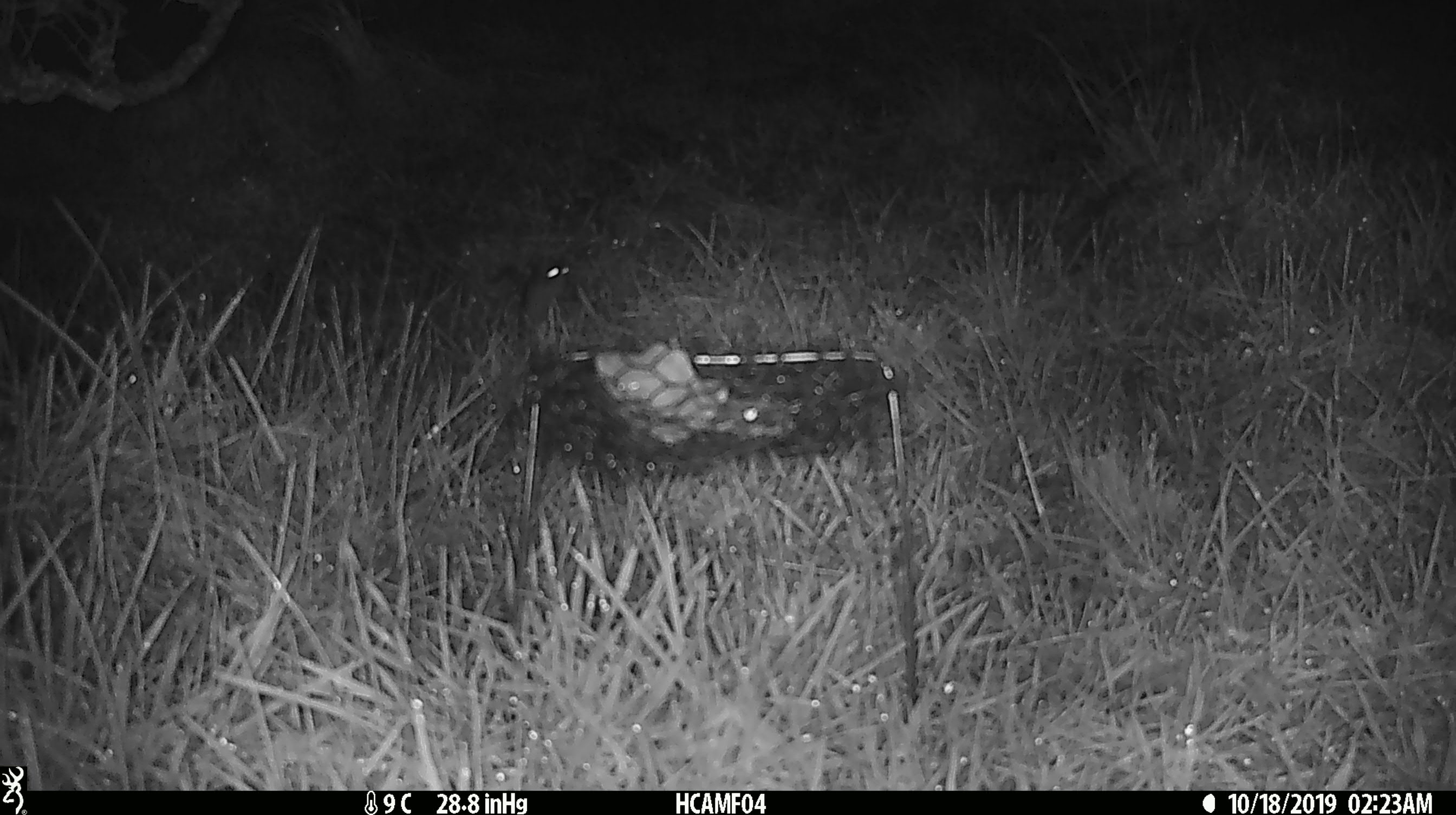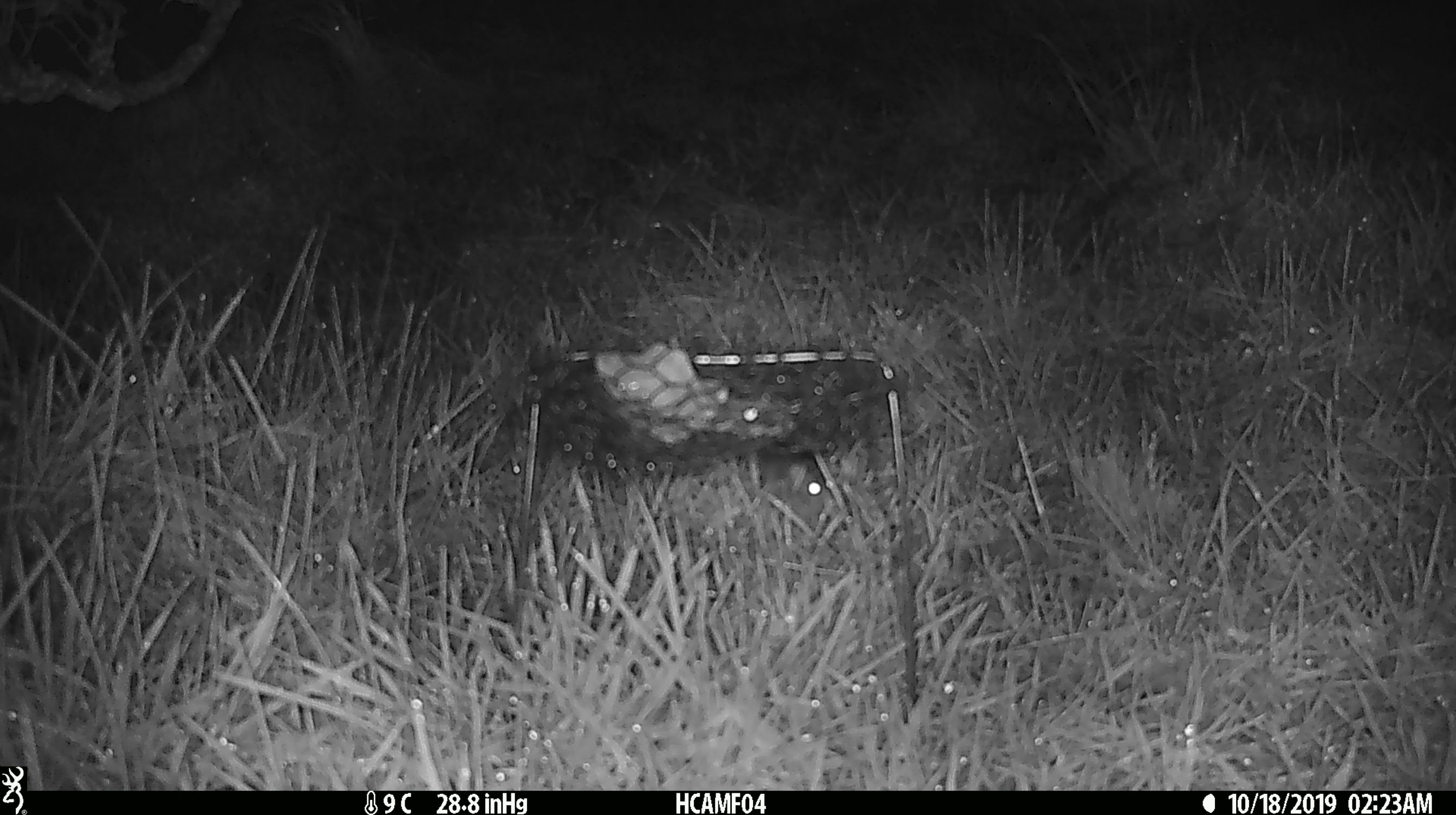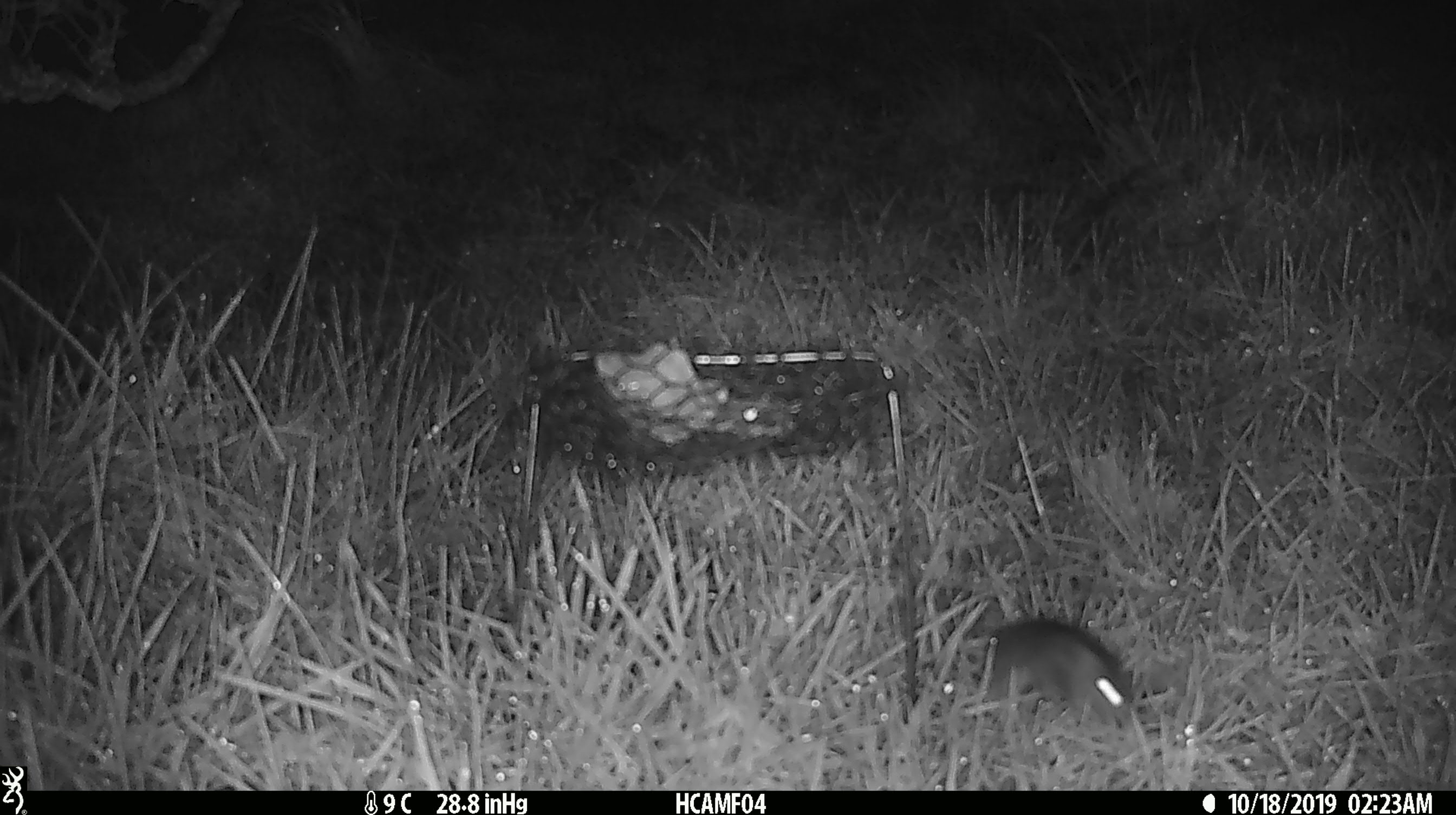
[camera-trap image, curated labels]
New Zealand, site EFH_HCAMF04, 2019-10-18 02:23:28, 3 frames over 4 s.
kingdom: Animalia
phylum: Chordata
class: Mammalia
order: Rodentia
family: Muridae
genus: Mus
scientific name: Mus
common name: mouse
Mouse (Mus).